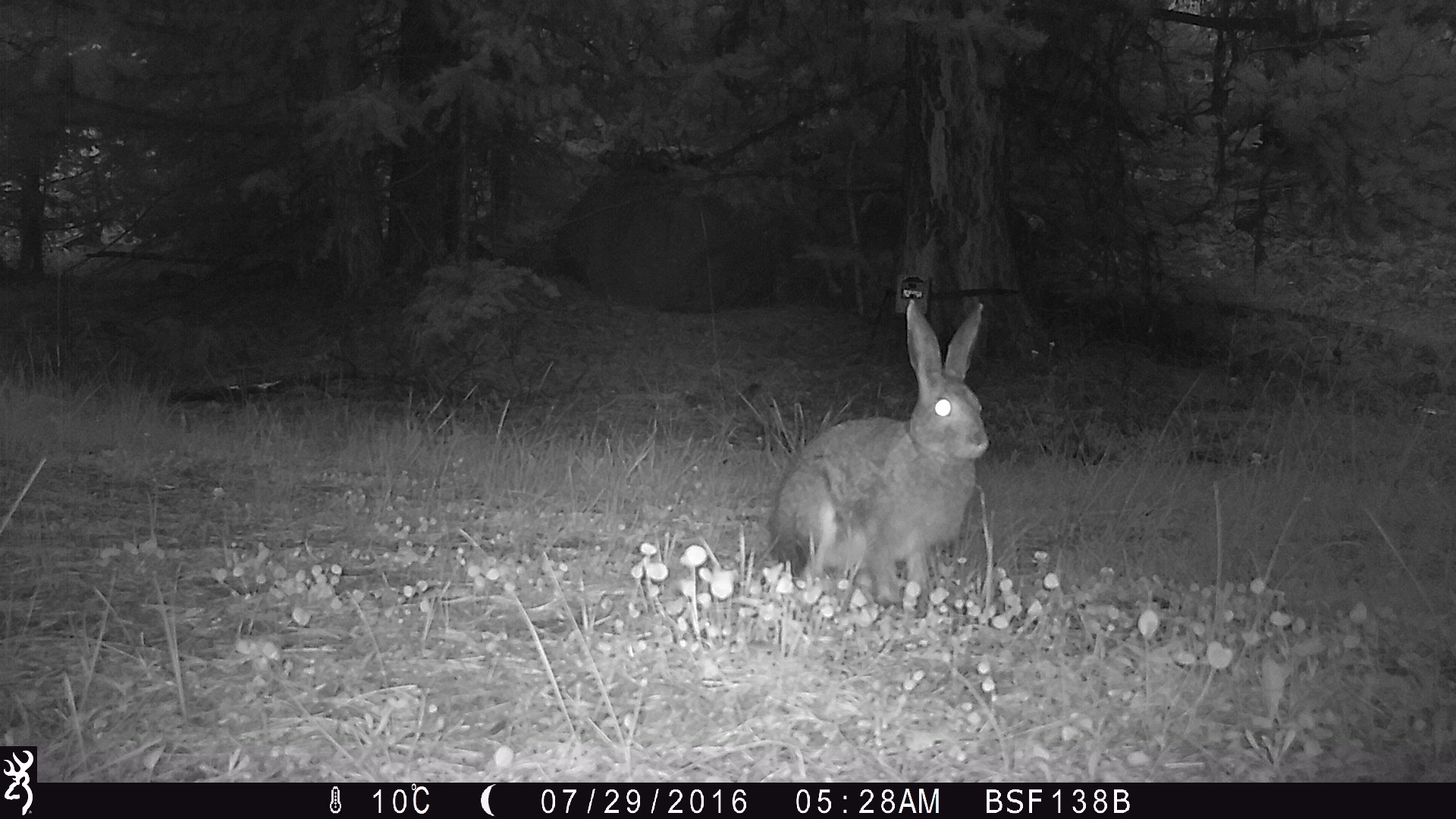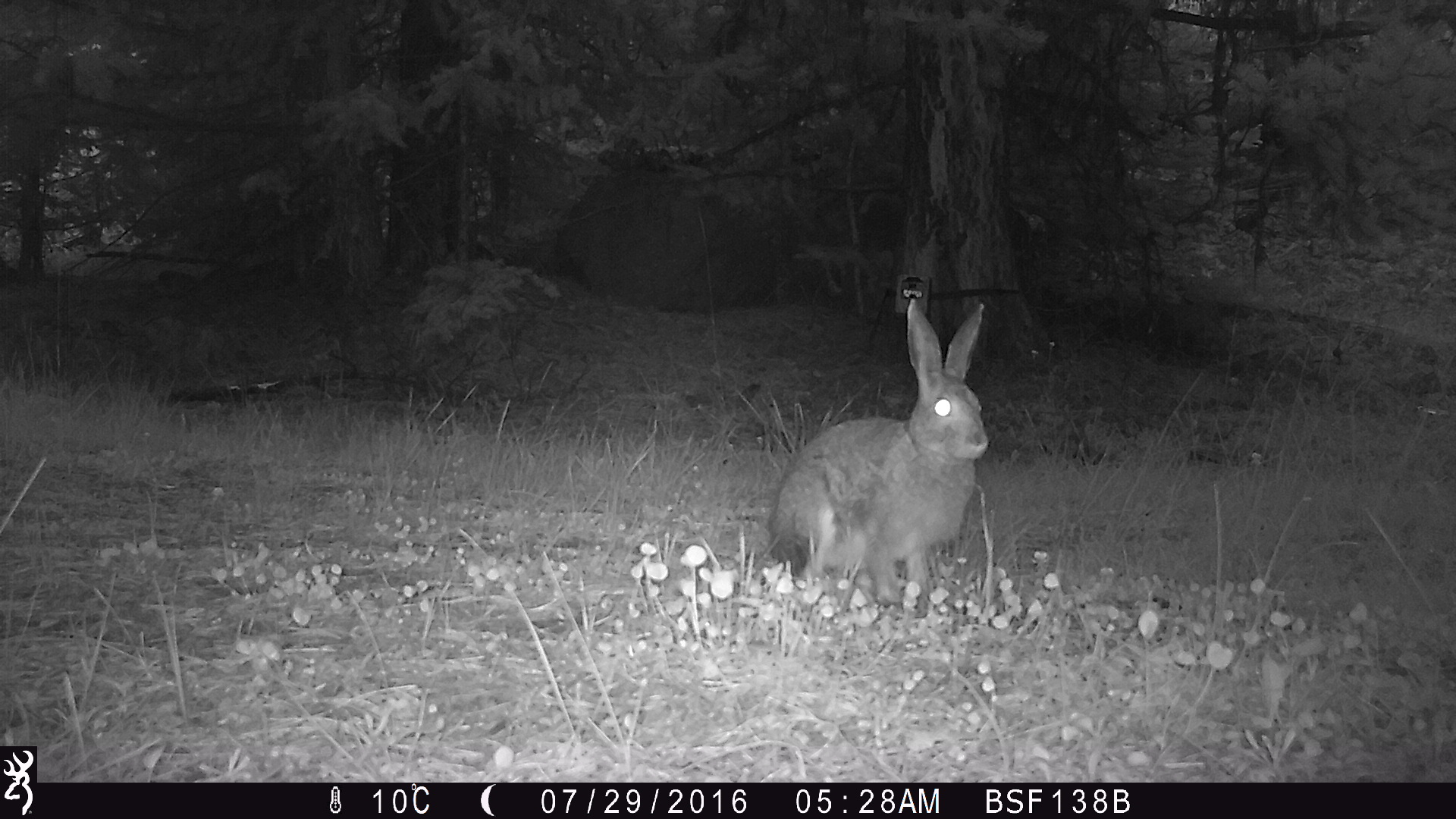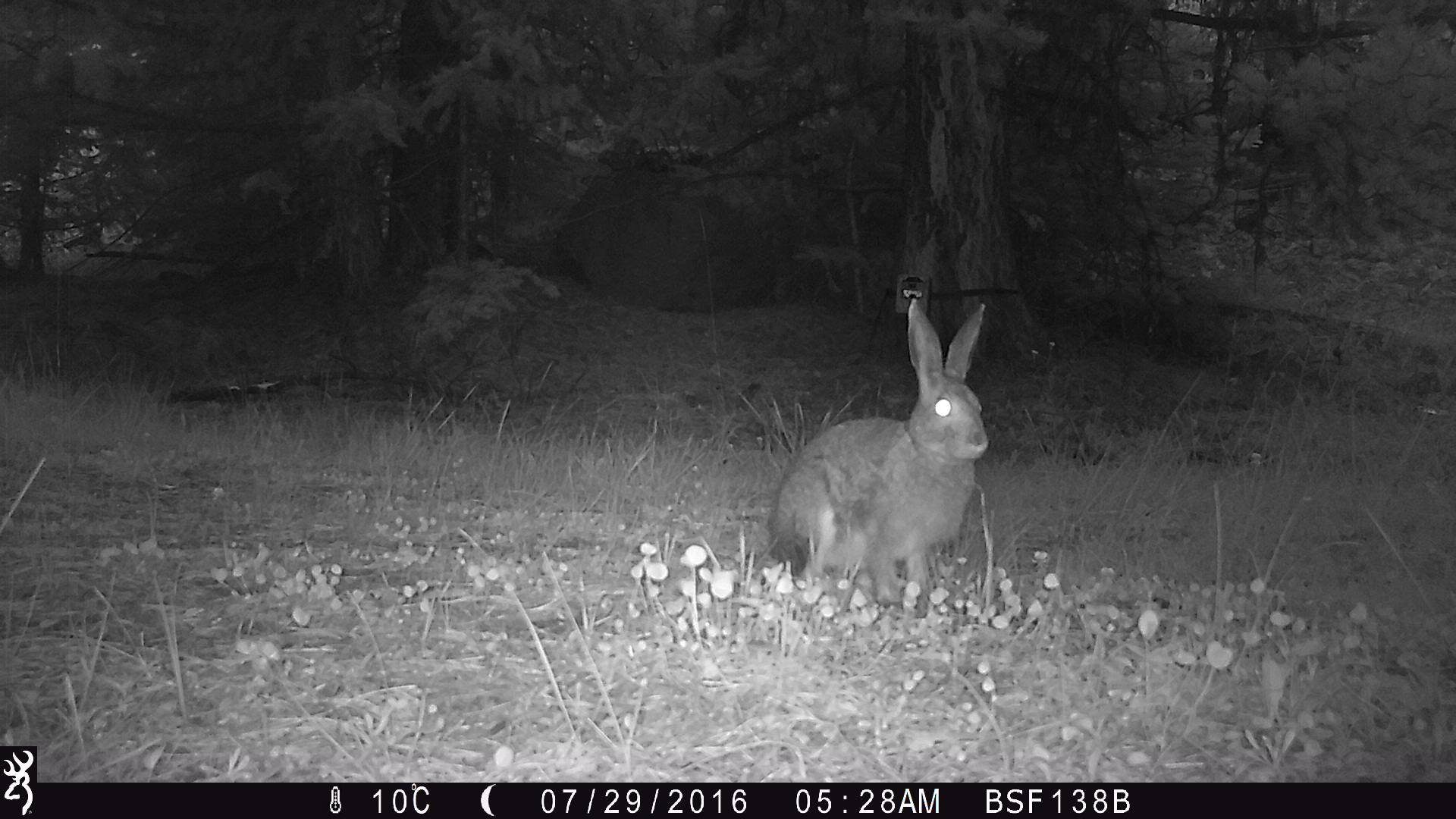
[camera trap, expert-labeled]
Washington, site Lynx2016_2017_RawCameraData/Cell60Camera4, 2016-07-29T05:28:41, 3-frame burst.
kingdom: Animalia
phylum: Chordata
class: Mammalia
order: Lagomorpha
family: Leporidae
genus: Lepus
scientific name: Lepus americanus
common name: snowshoe hare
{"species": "Lepus americanus (snowshoe hare)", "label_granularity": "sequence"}